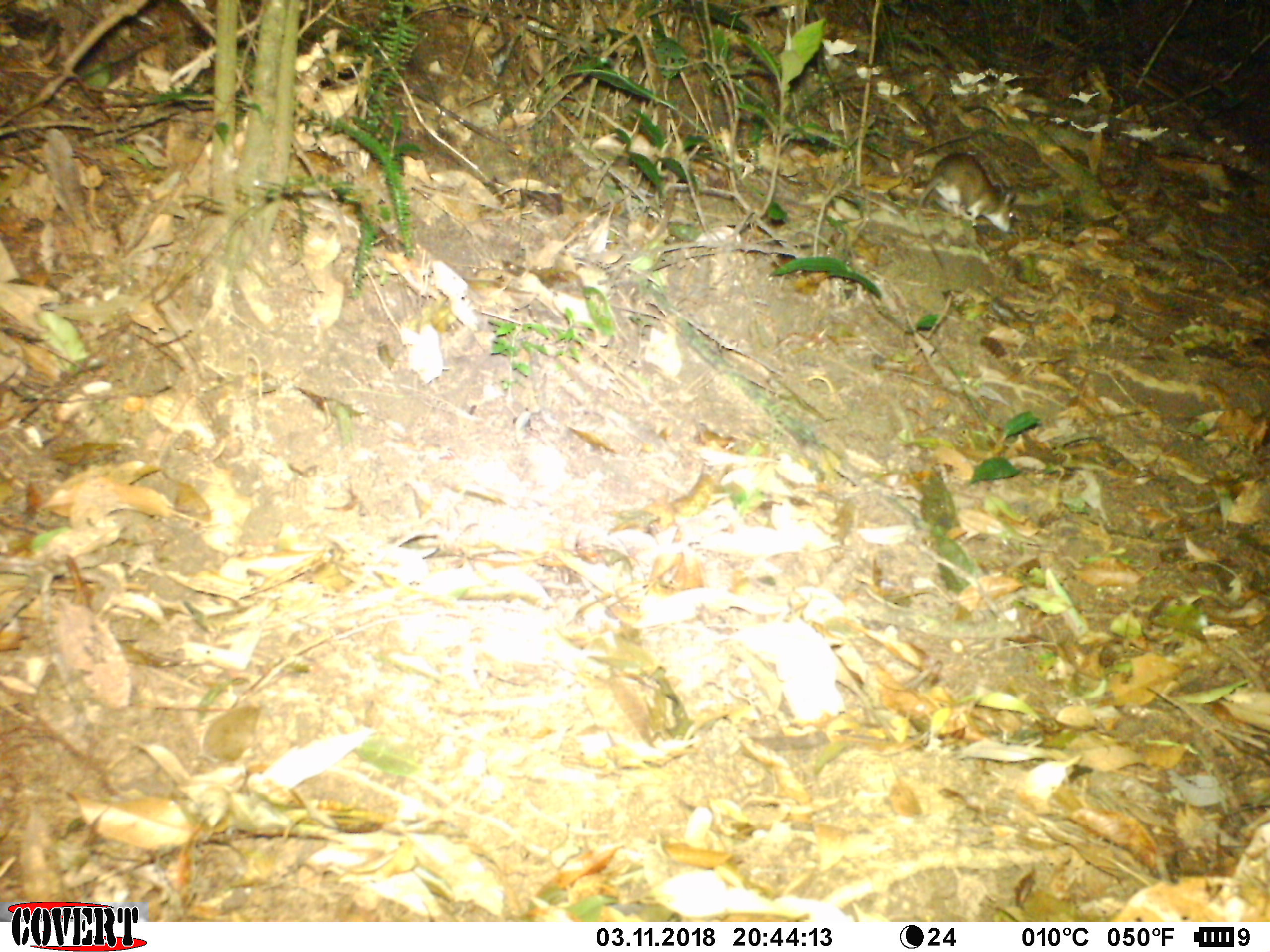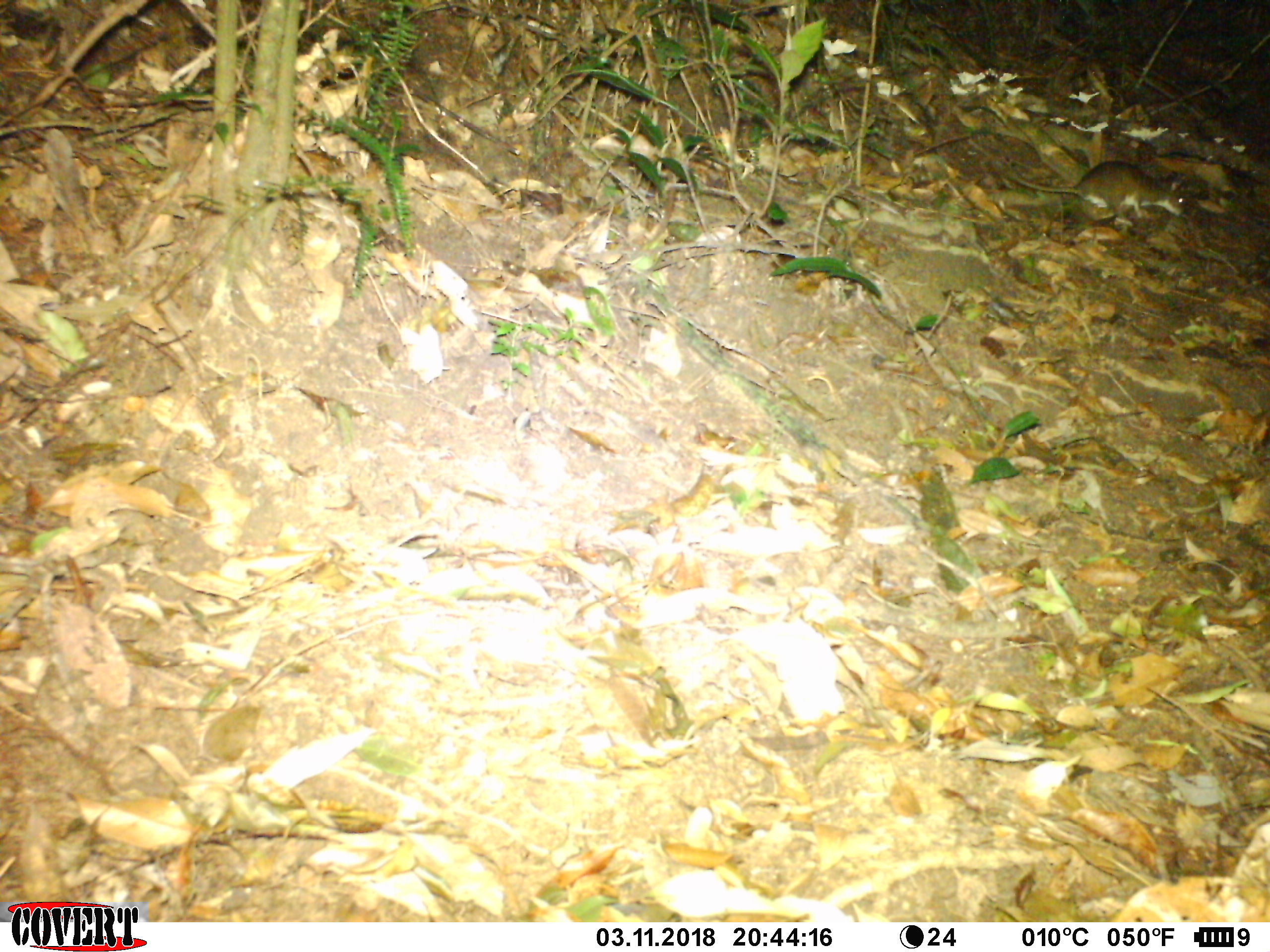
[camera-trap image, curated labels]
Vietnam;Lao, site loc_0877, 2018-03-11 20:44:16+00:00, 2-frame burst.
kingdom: Animalia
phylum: Chordata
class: Mammalia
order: Rodentia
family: Muridae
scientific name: Muridae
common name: old-world mice and rats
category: unidentified murid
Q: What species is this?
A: Unidentified murid (old-world mice and rats) (Muridae).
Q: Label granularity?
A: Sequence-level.